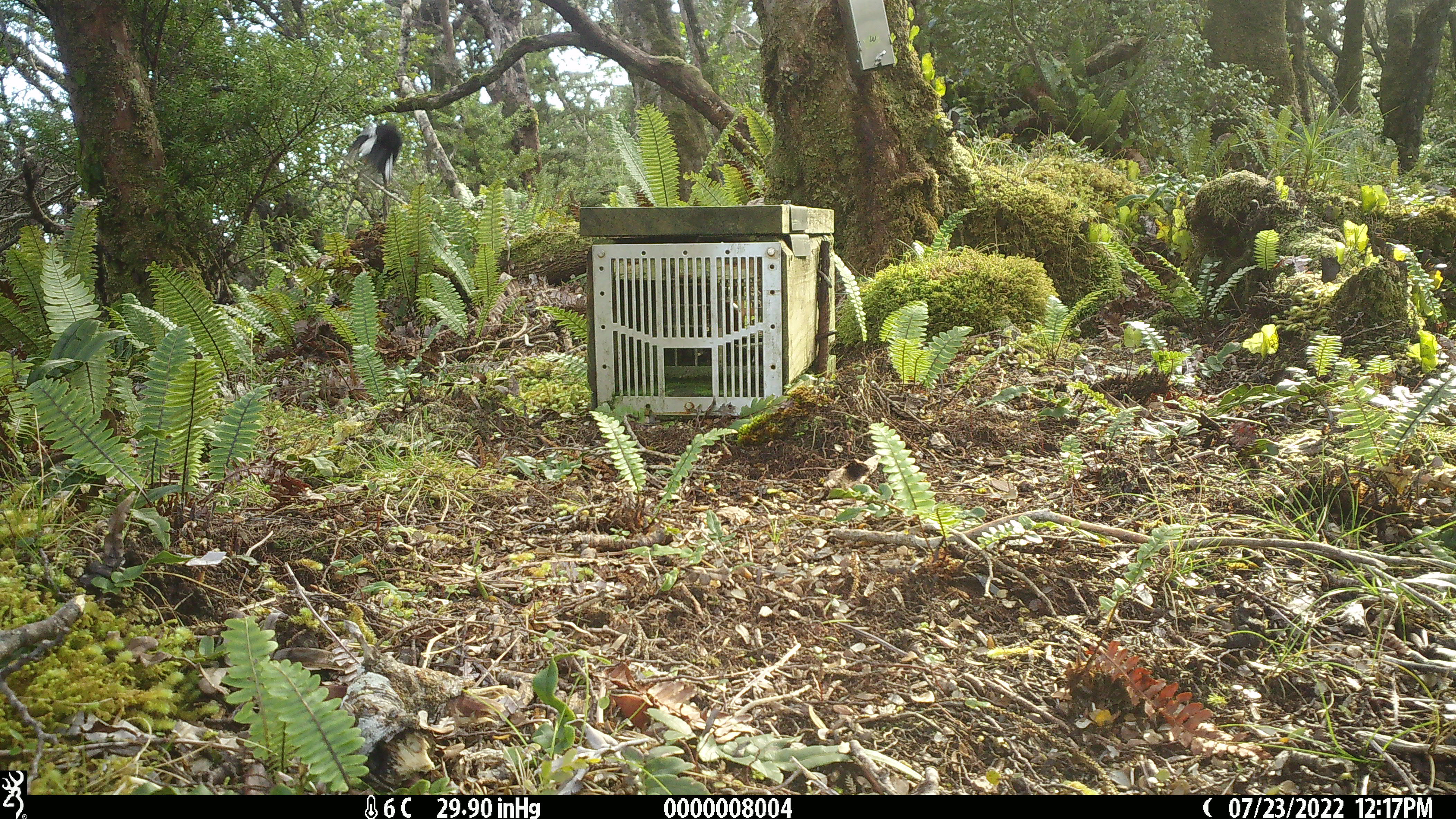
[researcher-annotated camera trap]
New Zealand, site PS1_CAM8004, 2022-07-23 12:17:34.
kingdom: Animalia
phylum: Chordata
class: Aves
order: Passeriformes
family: Petroicidae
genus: Petroica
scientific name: Petroica macrocephala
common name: tomtit